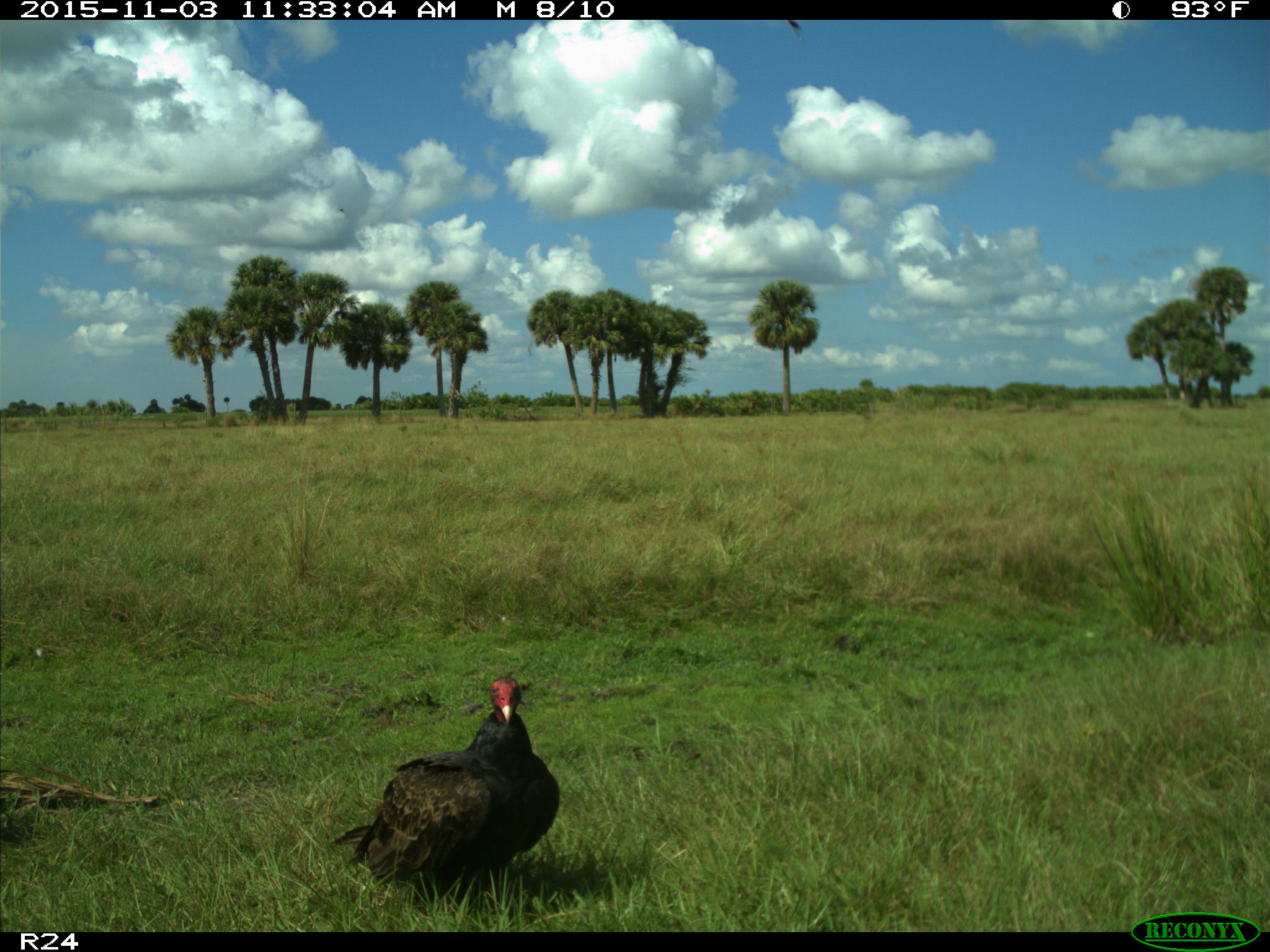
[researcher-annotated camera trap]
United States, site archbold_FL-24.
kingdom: Animalia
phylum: Chordata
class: Aves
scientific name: Aves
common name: birds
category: unidentified bird